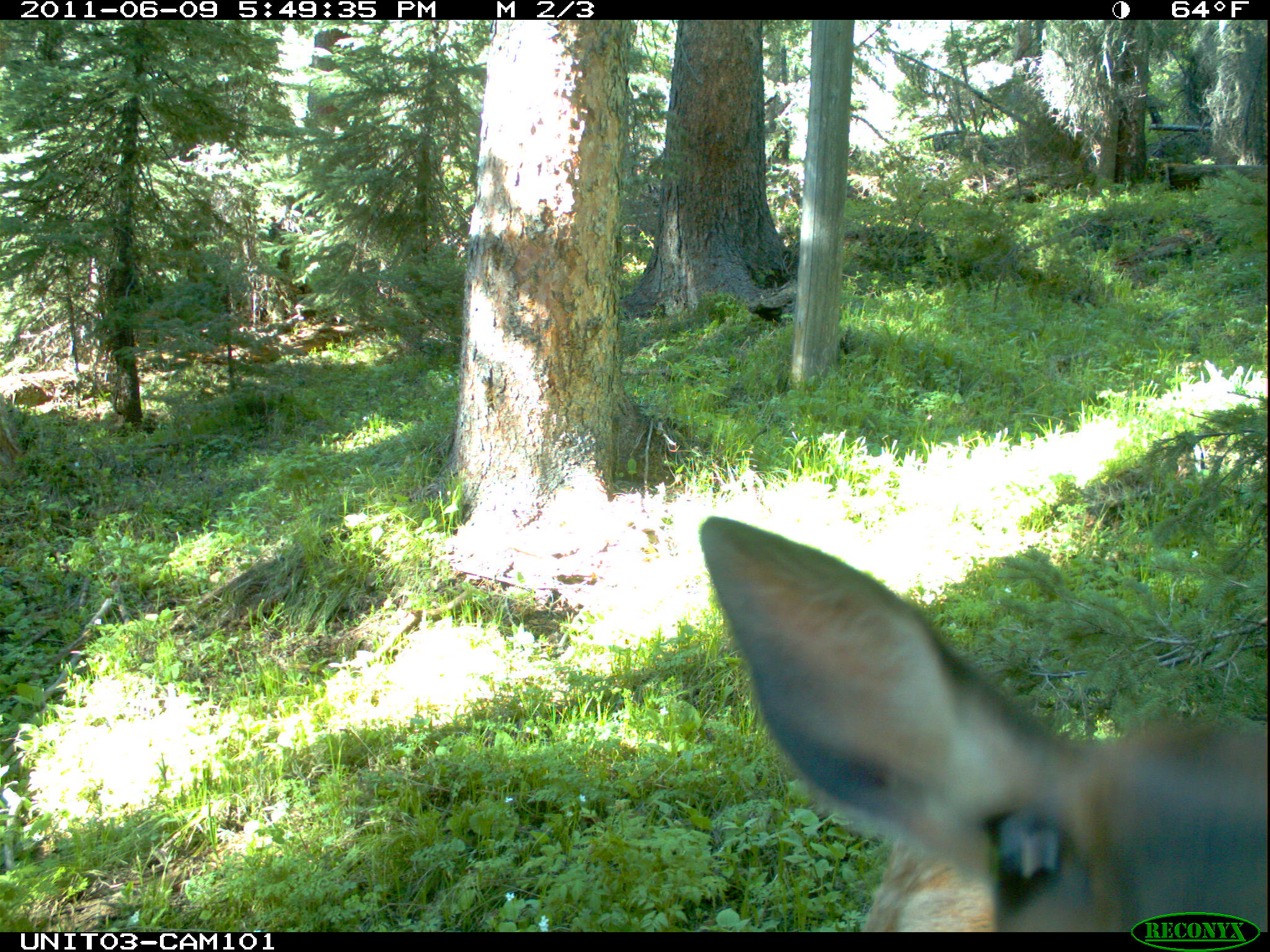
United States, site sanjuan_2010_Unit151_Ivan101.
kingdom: Animalia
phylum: Chordata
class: Mammalia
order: Artiodactyla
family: Cervidae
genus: Cervus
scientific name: Cervus elaphus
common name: red deer